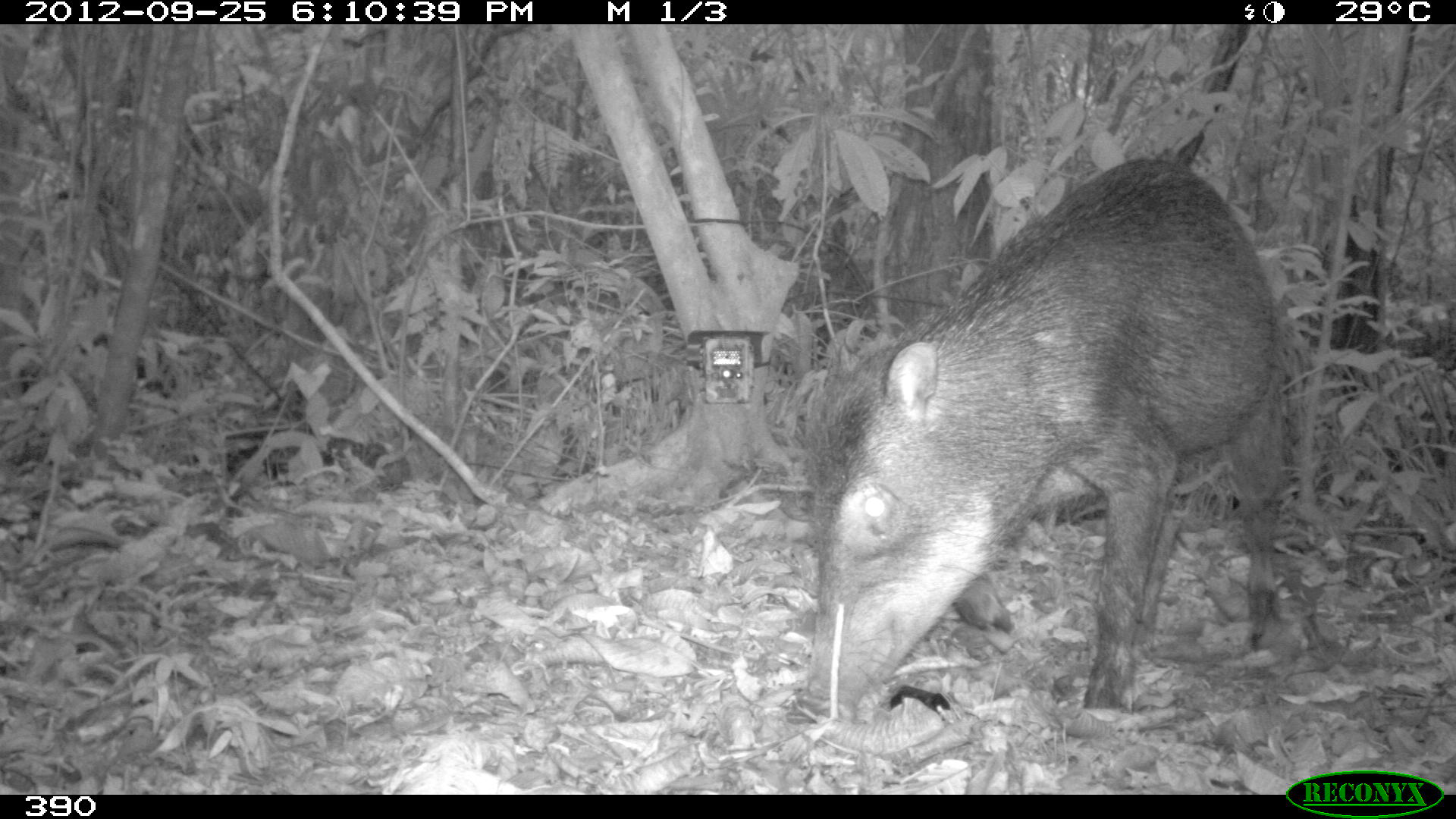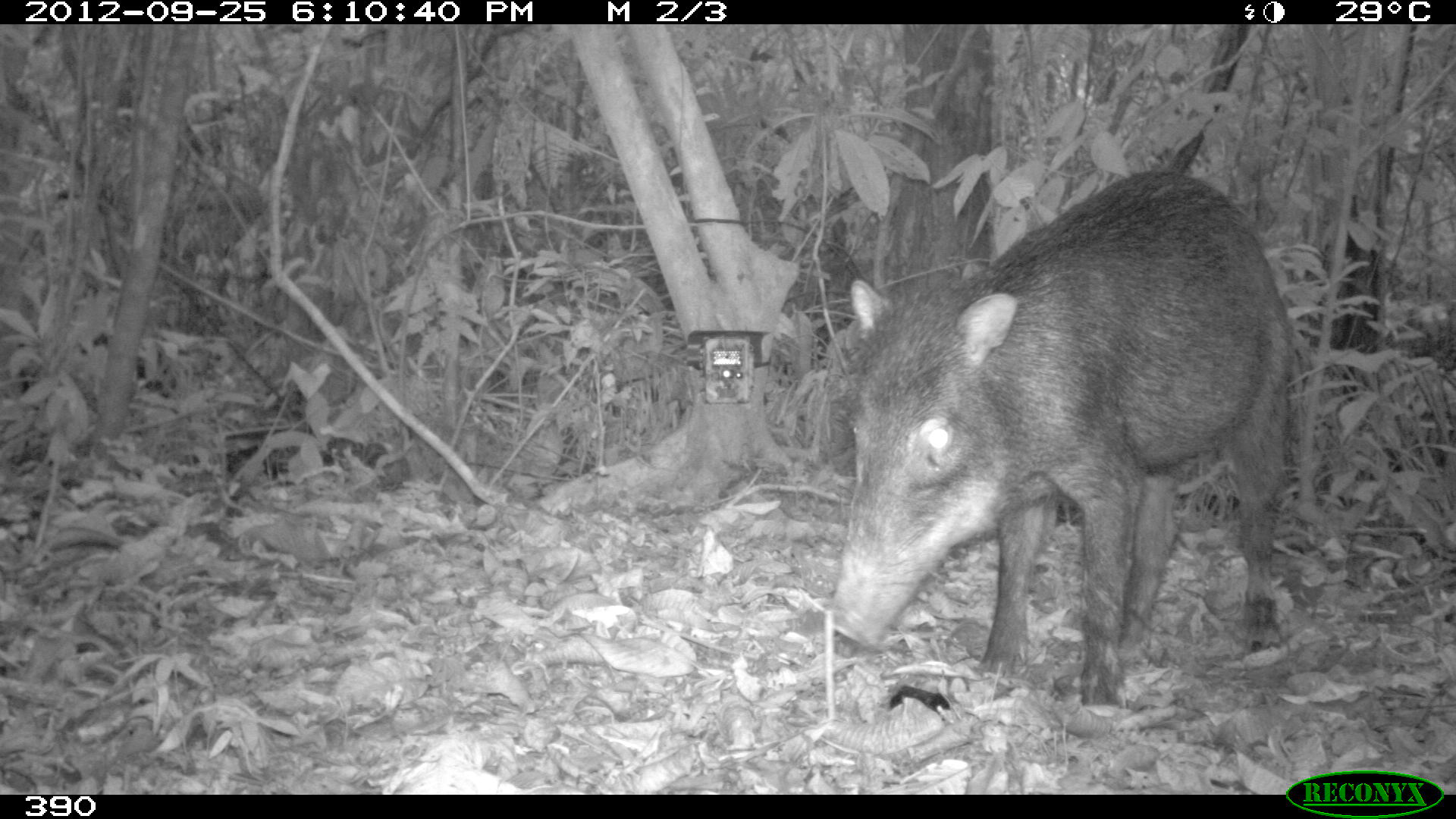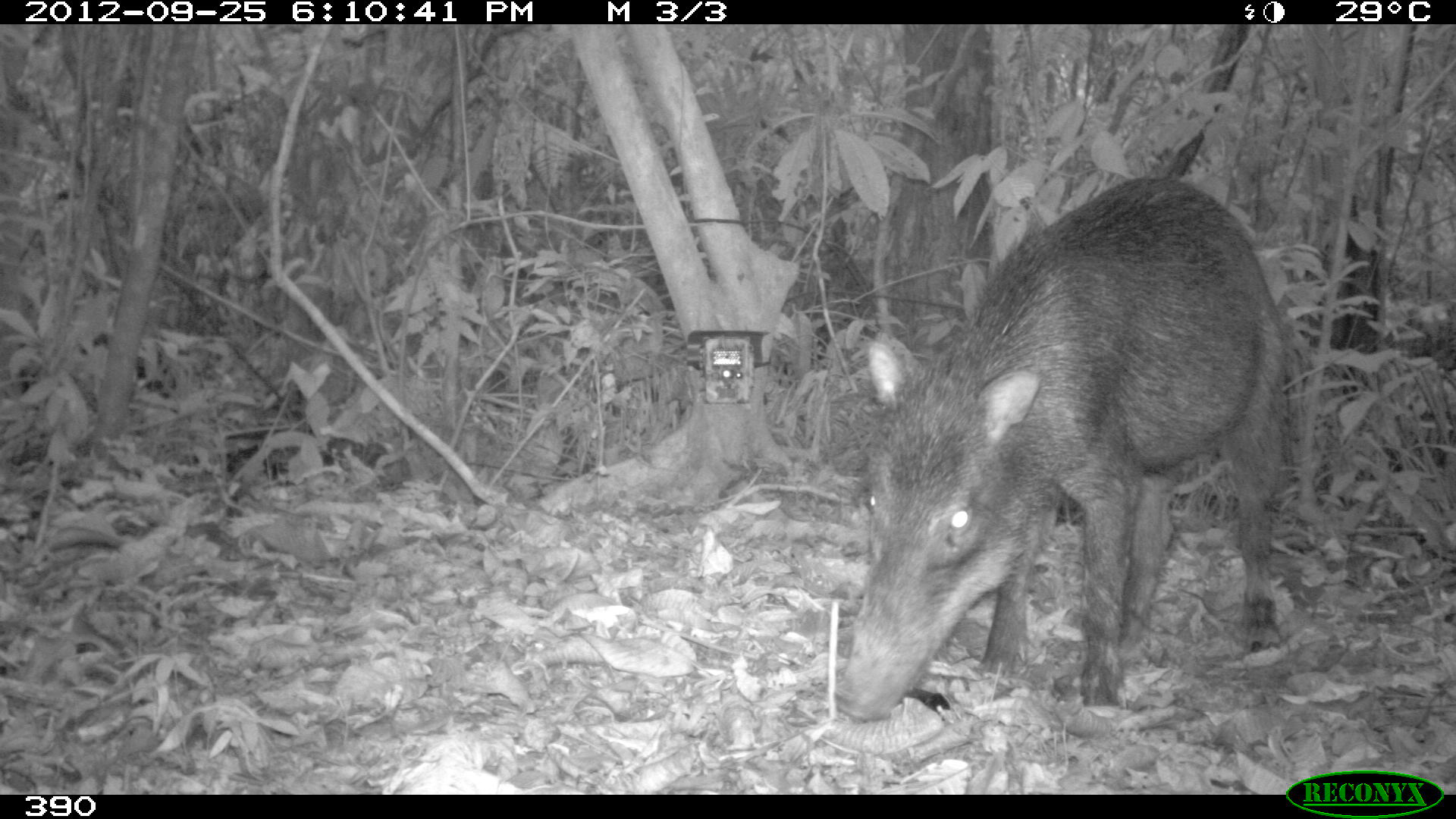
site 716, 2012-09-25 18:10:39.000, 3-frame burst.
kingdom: Animalia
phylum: Chordata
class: Mammalia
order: Artiodactyla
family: Tayassuidae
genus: Tayassu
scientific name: Tayassu pecari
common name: white-lipped peccary